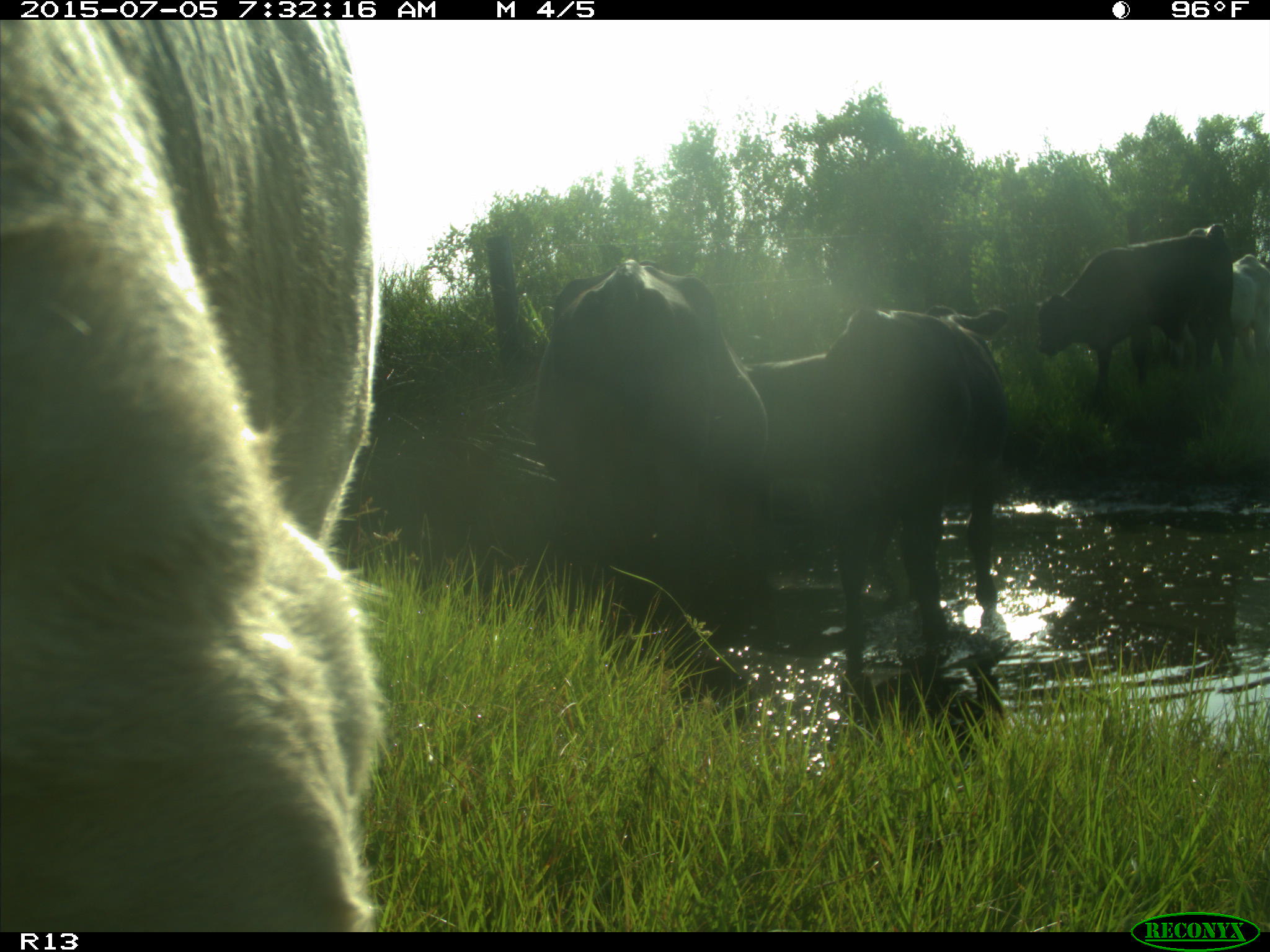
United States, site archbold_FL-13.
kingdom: Animalia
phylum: Chordata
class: Mammalia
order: Artiodactyla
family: Bovidae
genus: Bos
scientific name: Bos taurus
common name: domestic cow